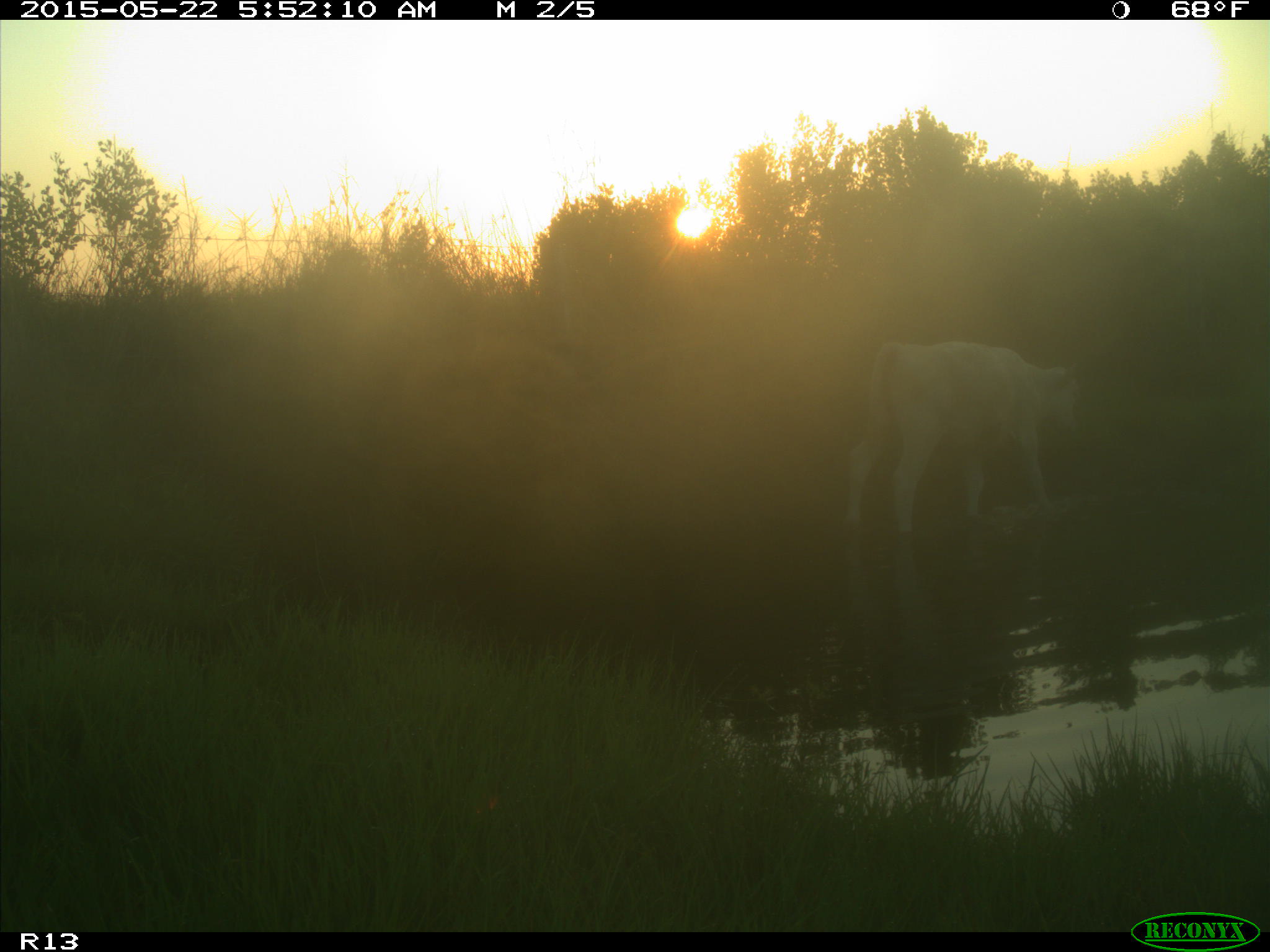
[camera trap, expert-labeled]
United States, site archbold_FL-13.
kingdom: Animalia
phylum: Chordata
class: Mammalia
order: Artiodactyla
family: Bovidae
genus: Bos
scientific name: Bos taurus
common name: domestic cow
Bos taurus (domestic cow).